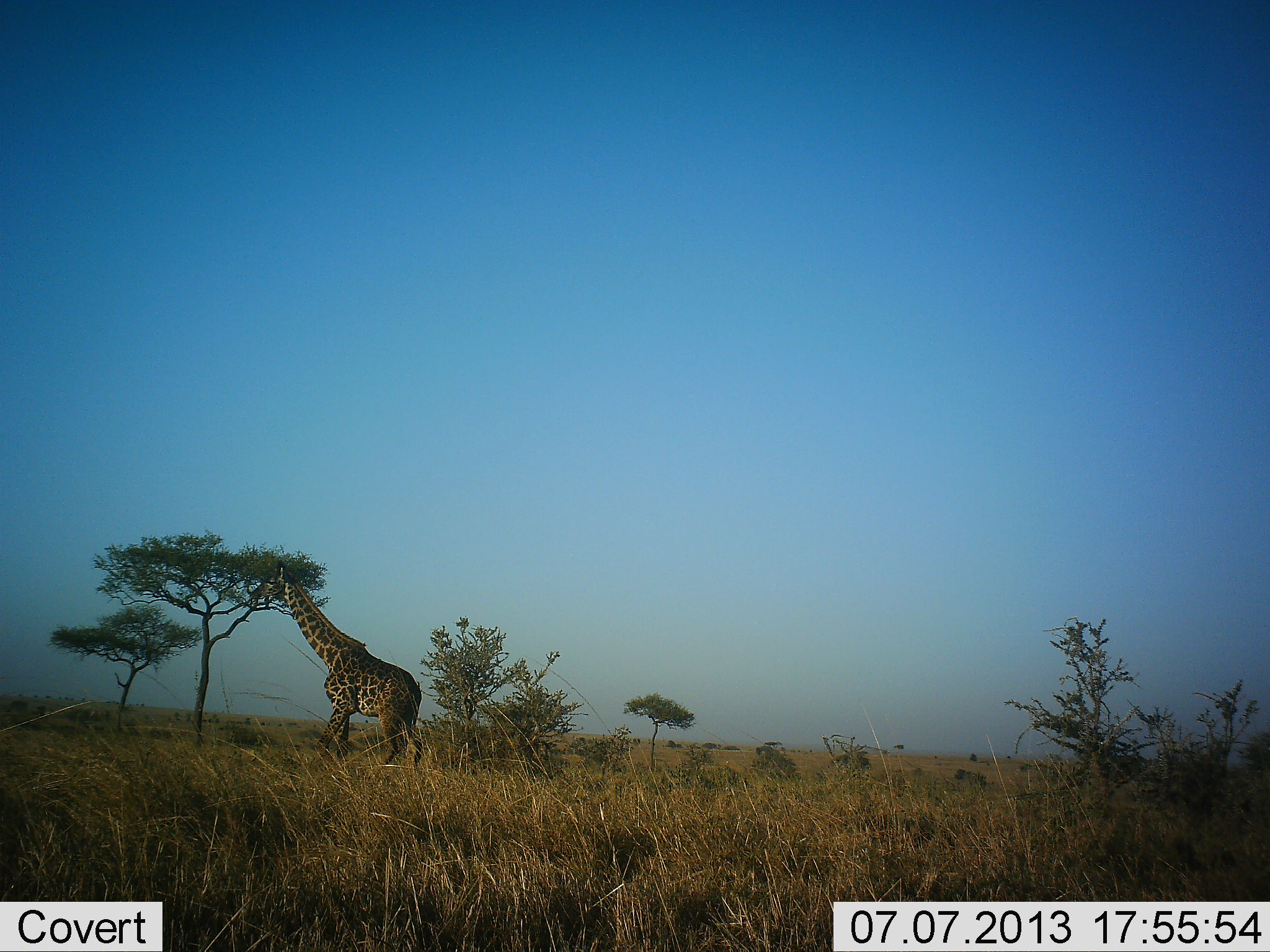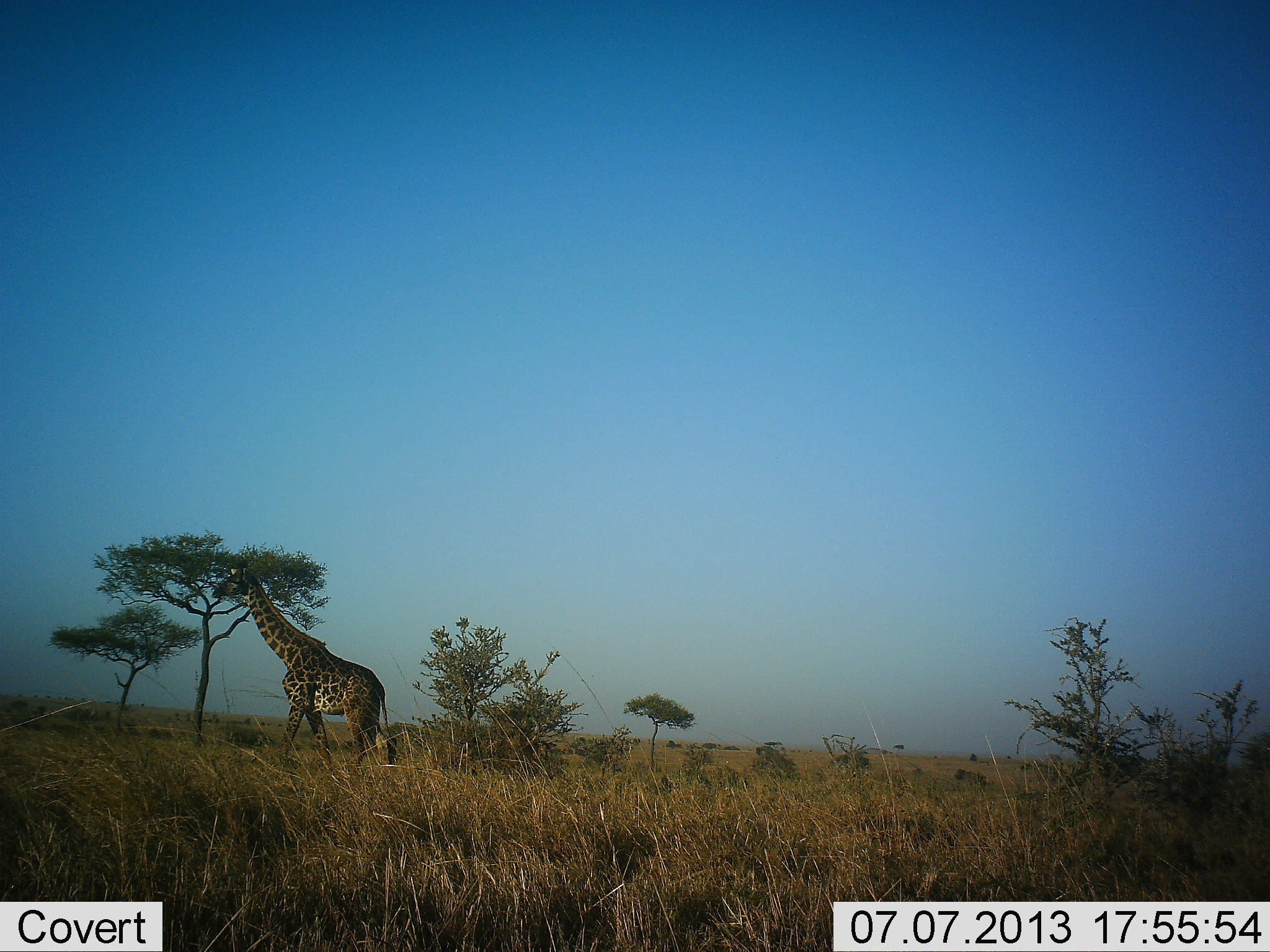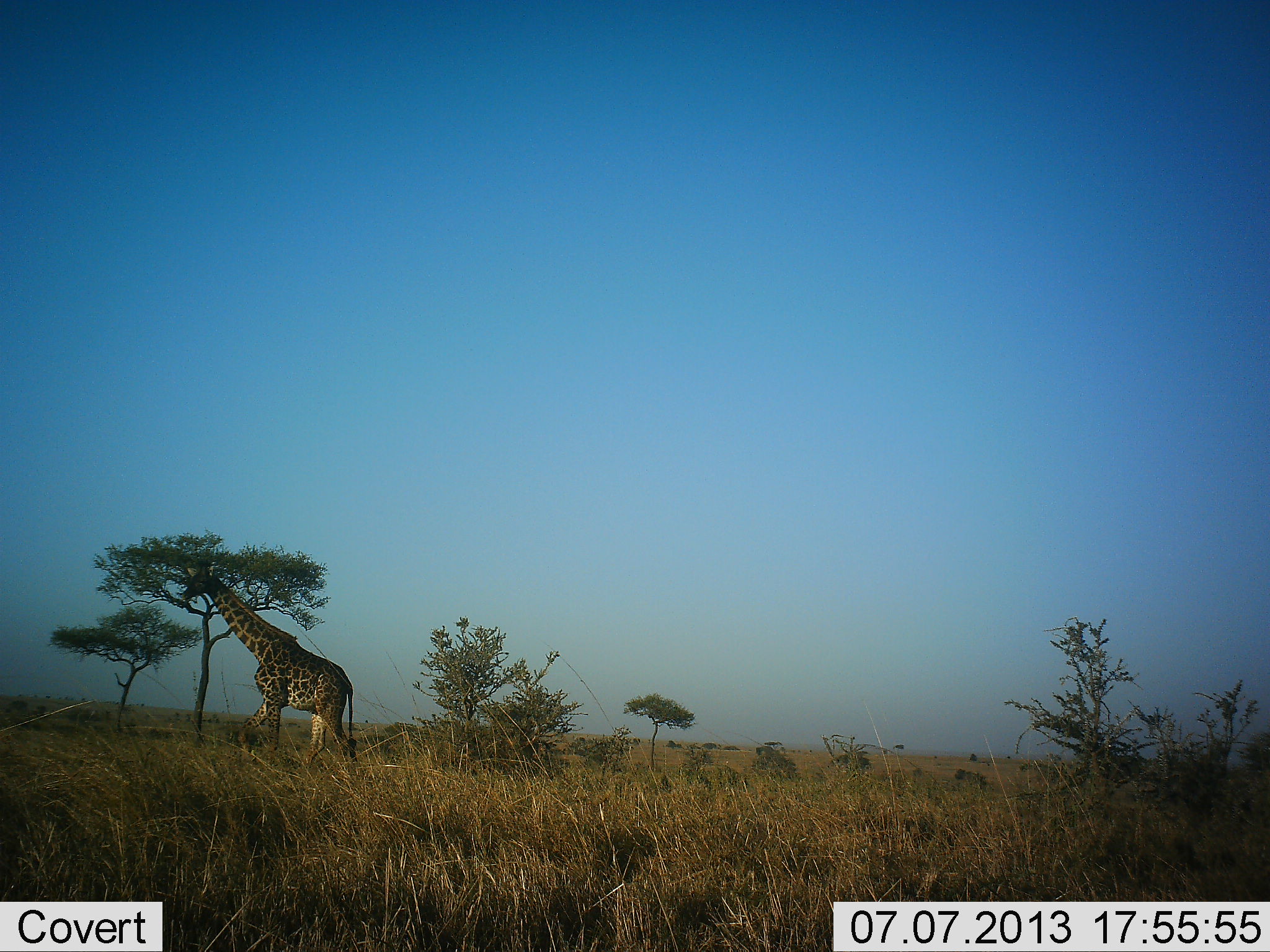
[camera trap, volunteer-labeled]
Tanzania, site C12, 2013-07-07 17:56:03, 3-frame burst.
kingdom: Animalia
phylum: Chordata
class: Mammalia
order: Artiodactyla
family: Giraffidae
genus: Giraffa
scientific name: Giraffa camelopardalis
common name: giraffe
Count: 1.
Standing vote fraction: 12%.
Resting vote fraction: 0%.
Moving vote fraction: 88%.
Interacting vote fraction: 0%.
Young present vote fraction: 0%.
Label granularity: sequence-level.